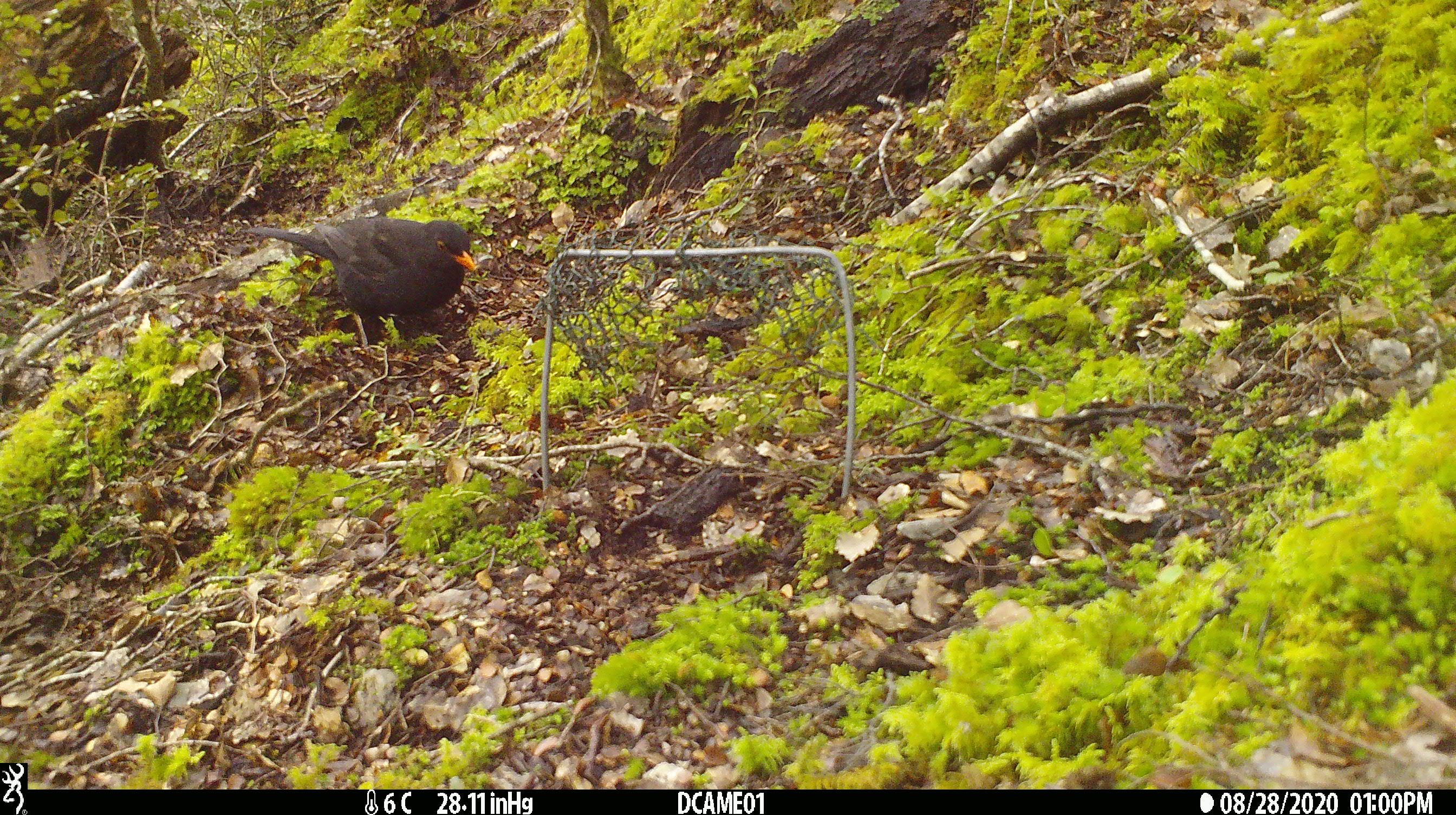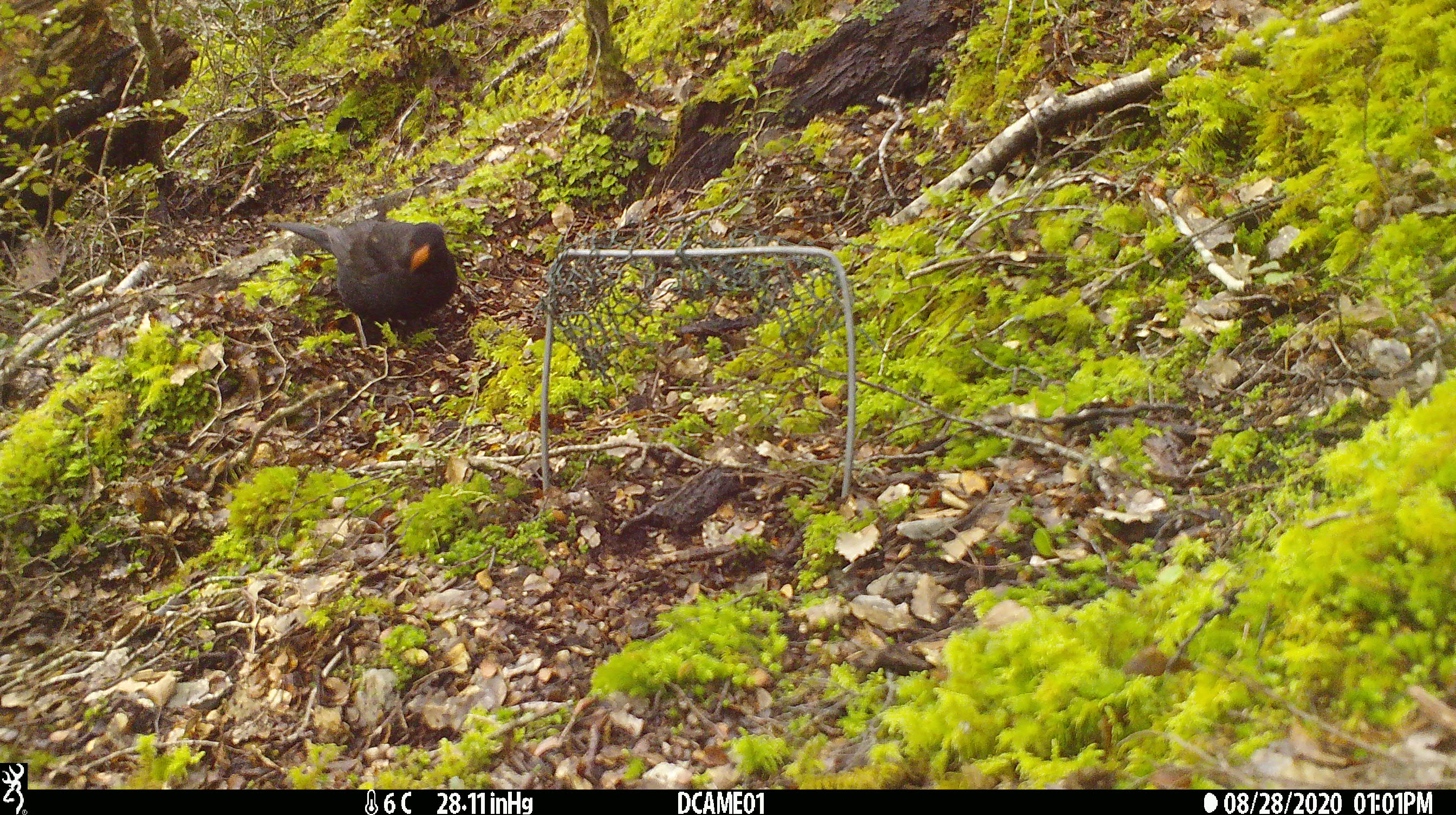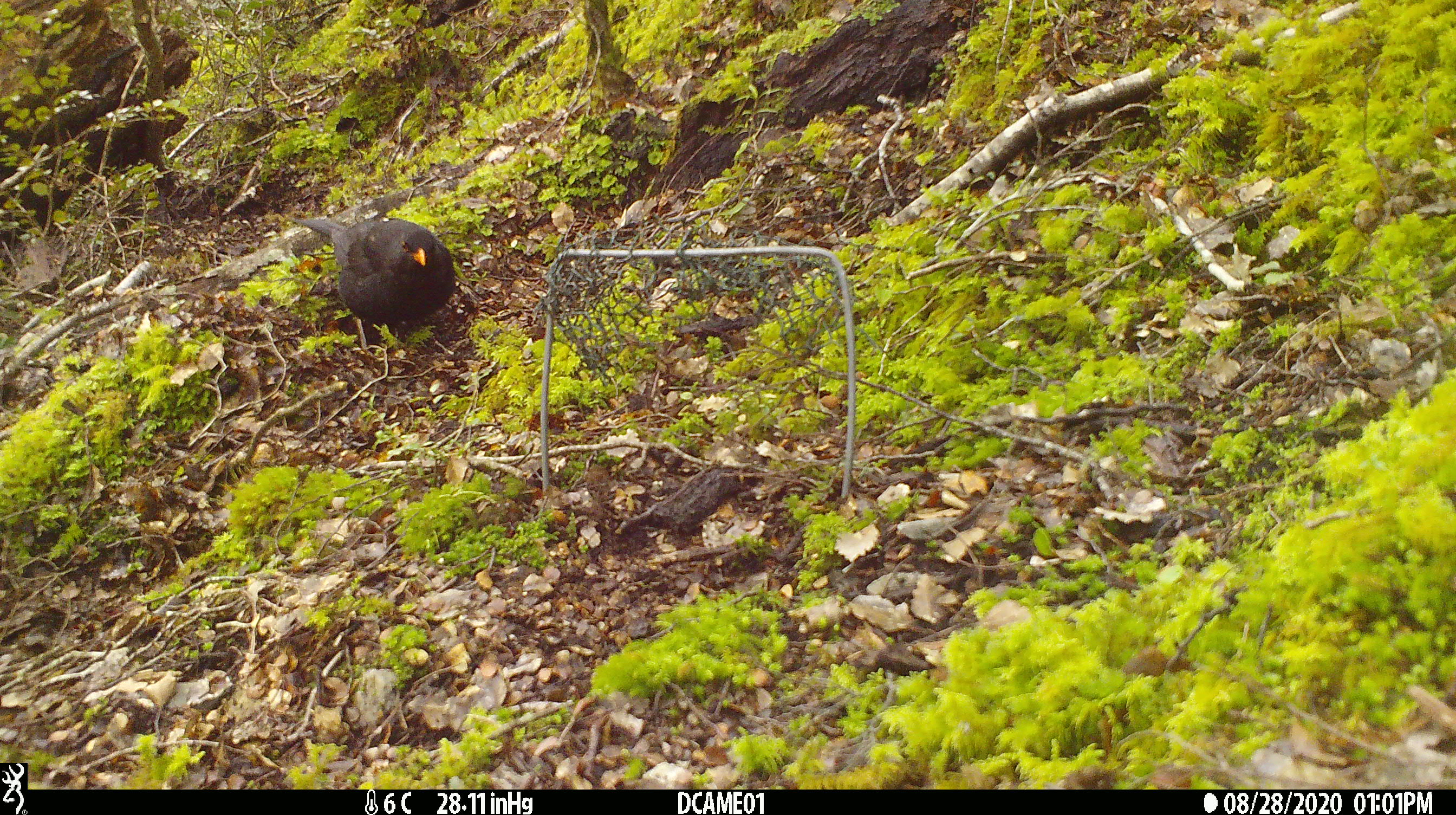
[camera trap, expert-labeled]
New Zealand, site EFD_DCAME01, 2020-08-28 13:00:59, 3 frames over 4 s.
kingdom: Animalia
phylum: Chordata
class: Aves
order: Passeriformes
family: Turdidae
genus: Turdus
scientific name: Turdus merula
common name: eurasian blackbird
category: blackbird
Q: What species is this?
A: Blackbird (eurasian blackbird) (Turdus merula).